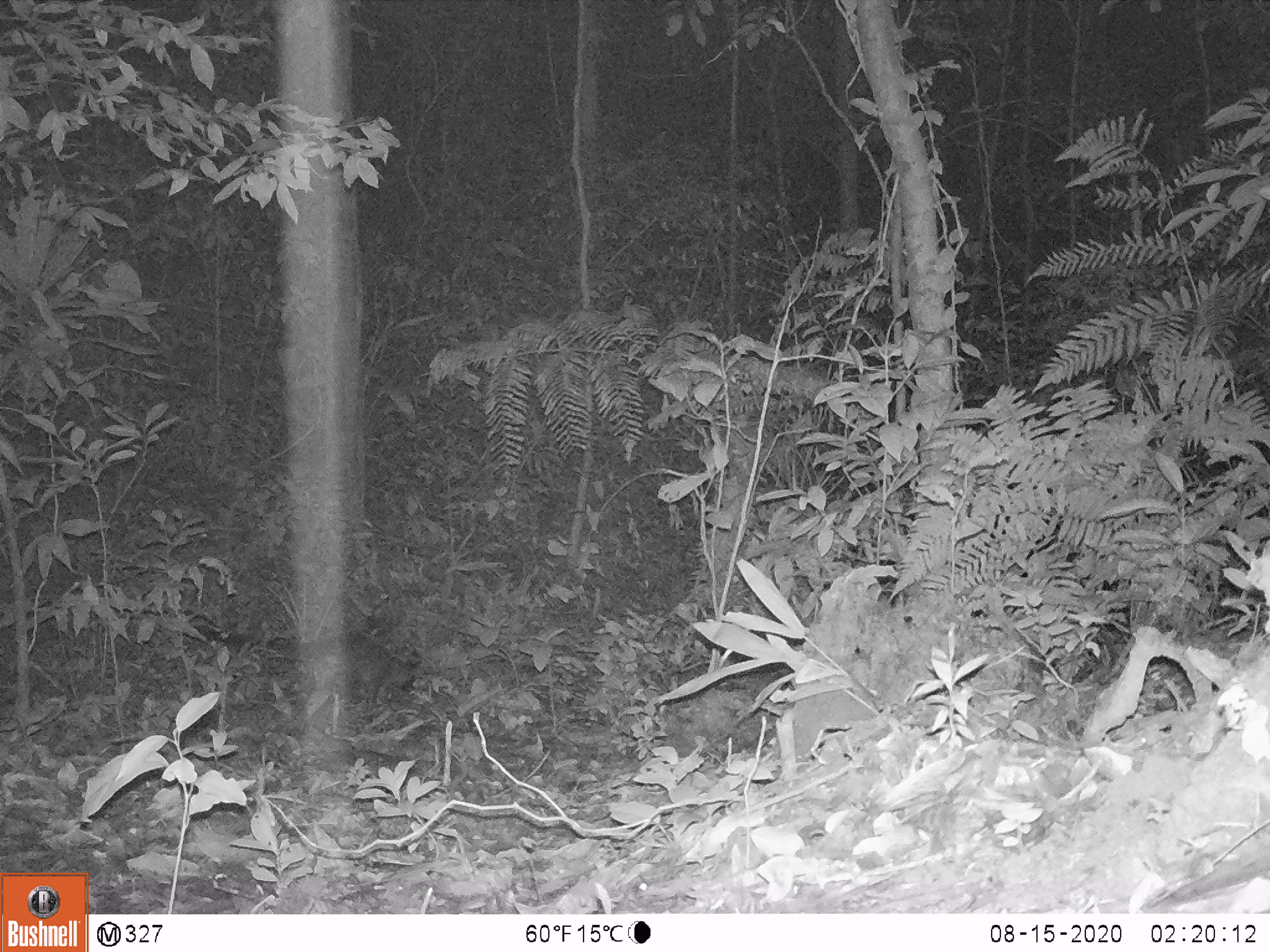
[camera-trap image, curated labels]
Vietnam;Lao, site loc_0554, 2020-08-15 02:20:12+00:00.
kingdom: Animalia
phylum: Chordata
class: Mammalia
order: Carnivora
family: Viverridae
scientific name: Paradoxurinae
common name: palm civet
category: unidentified palm civet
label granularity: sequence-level